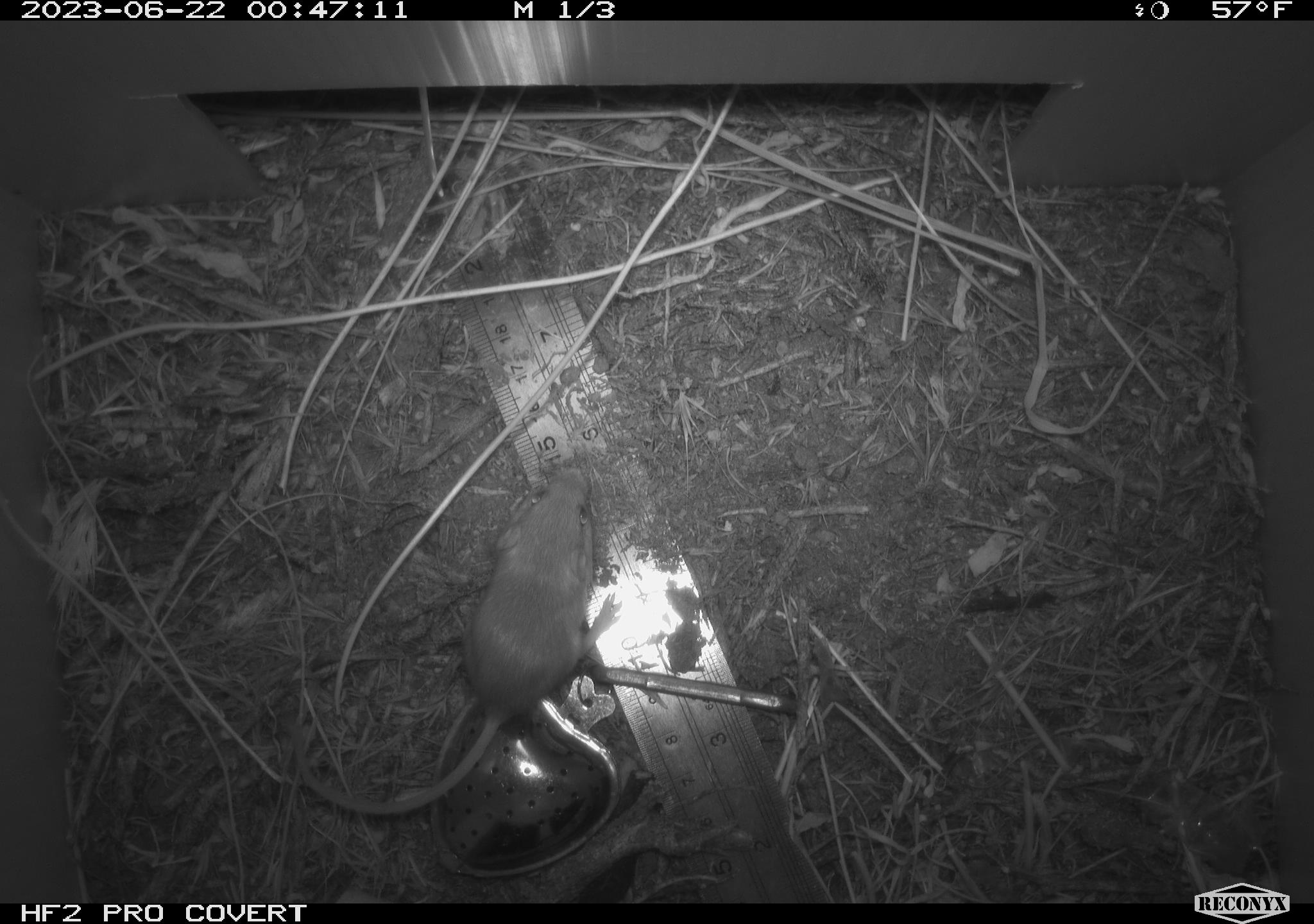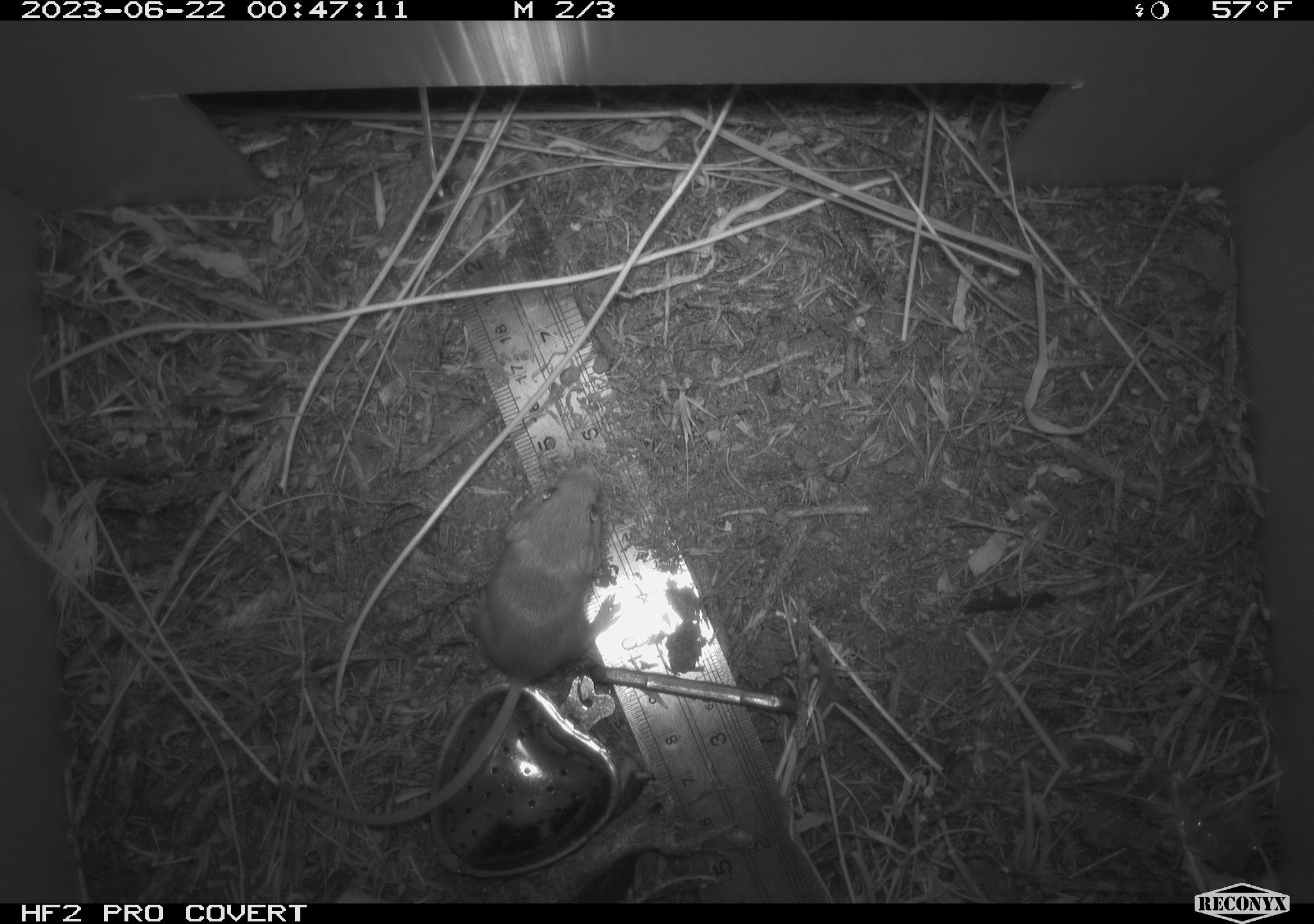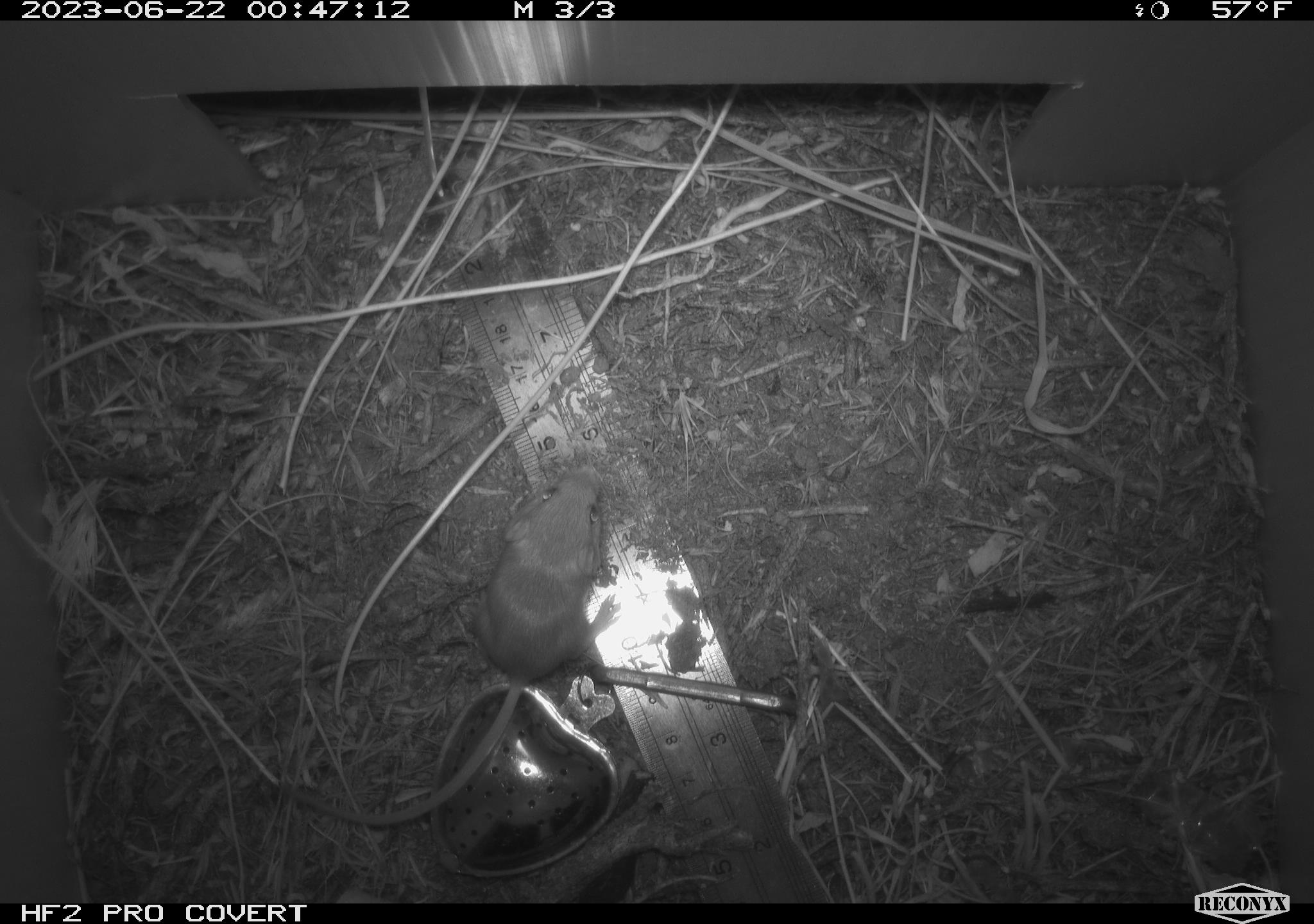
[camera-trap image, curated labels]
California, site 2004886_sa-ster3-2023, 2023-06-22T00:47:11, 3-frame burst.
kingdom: Animalia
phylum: Chordata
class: Mammalia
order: Rodentia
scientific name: Rodentia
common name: mouse species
Mouse species (Rodentia).